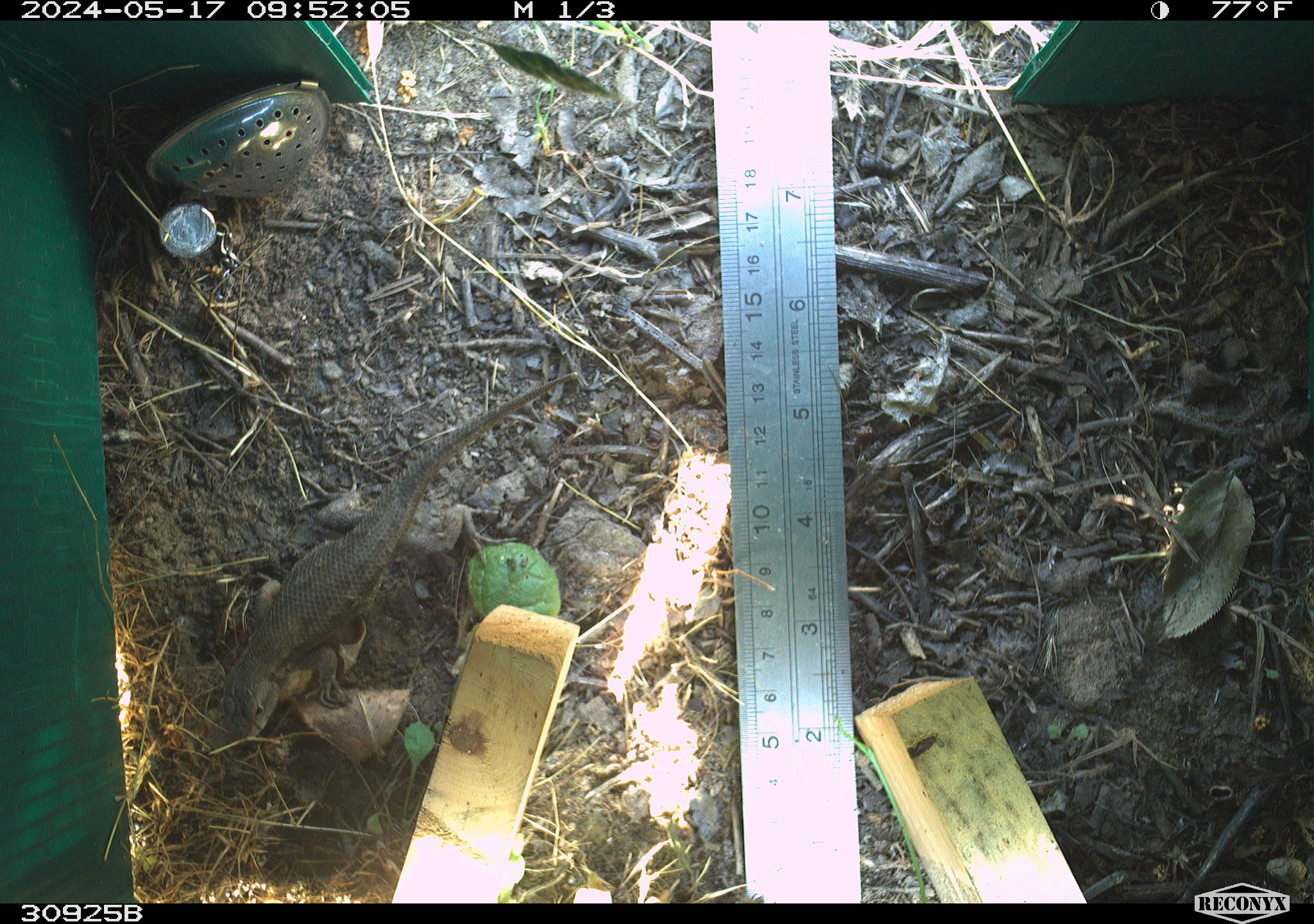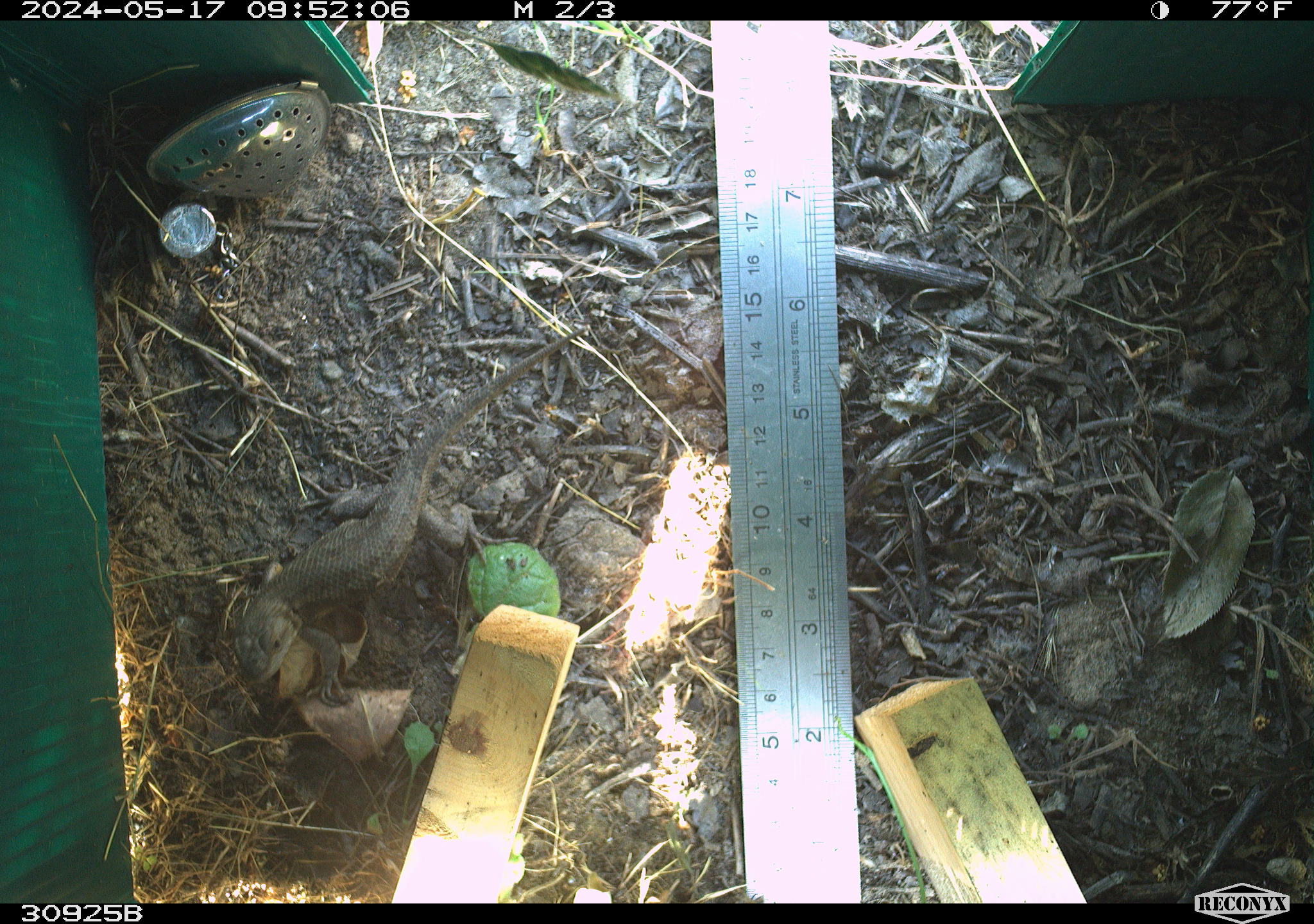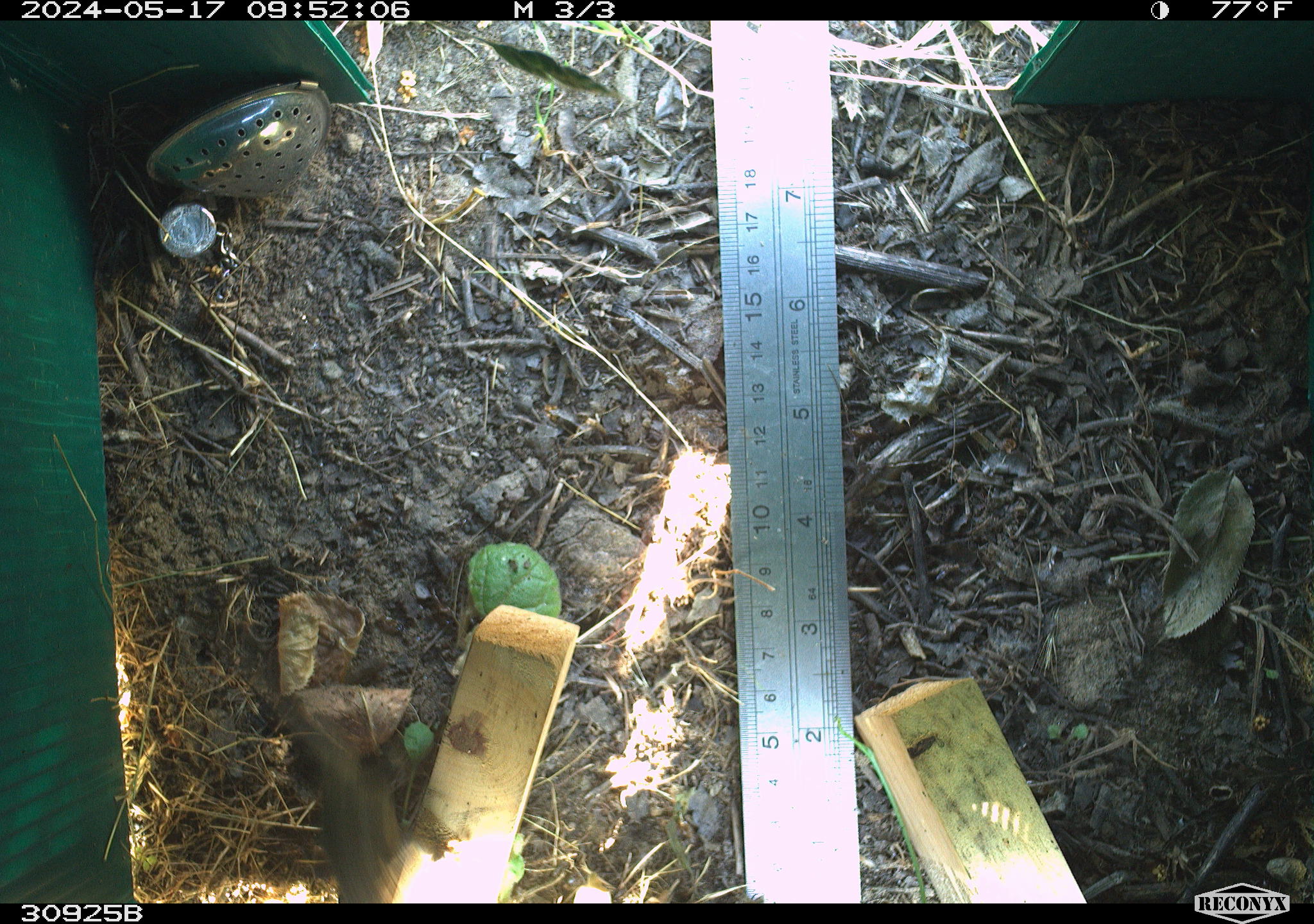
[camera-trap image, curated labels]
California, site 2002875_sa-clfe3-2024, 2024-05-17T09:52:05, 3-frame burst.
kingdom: Animalia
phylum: Chordata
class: Reptilia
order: Squamata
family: Phrynosomatidae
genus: Sceloporus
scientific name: Sceloporus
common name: spiny lizards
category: sceloporus species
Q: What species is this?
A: Sceloporus species (spiny lizards) (Sceloporus).